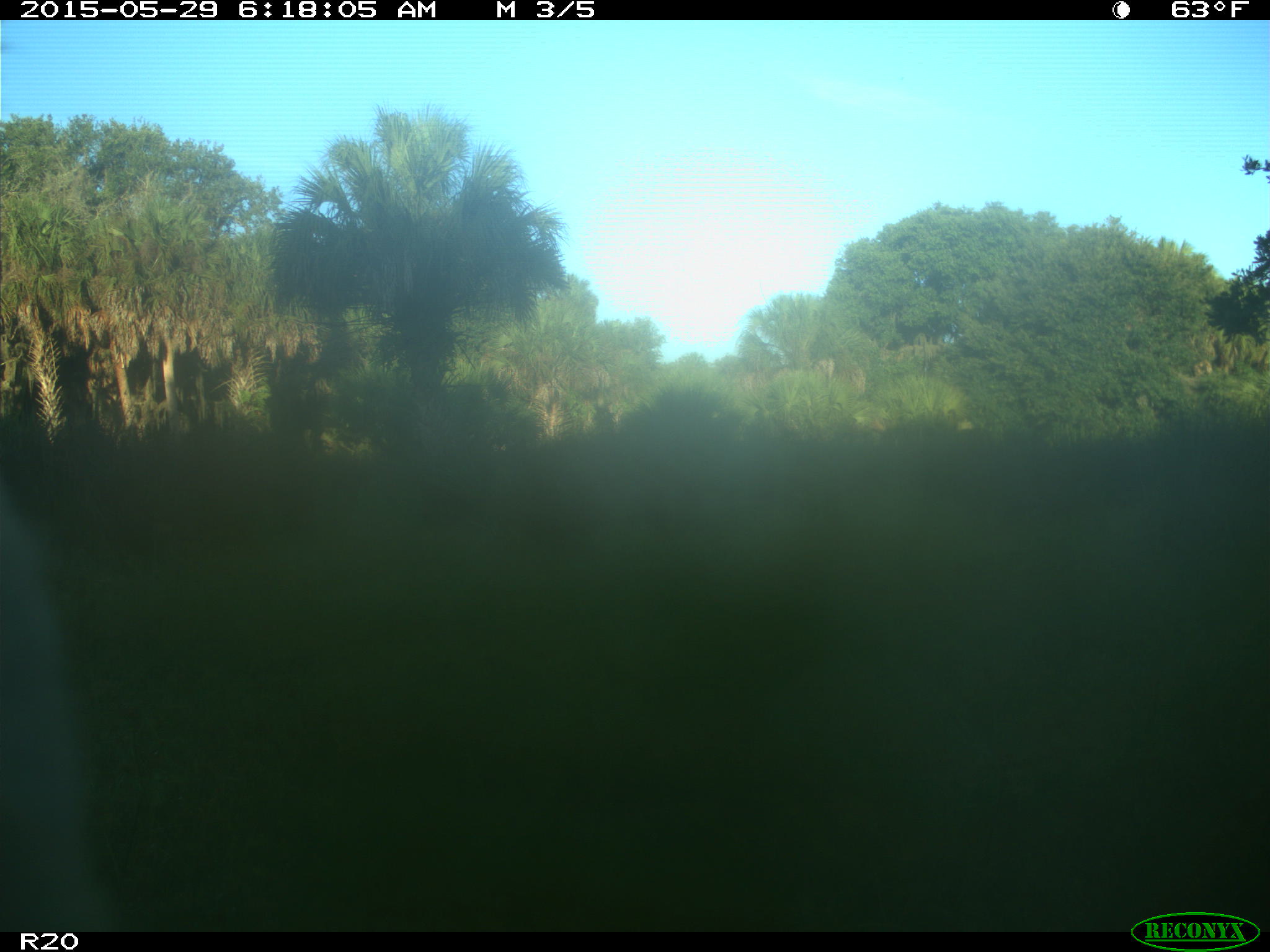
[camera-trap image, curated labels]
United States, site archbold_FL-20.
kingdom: Animalia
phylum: Chordata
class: Mammalia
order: Artiodactyla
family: Bovidae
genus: Bos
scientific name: Bos taurus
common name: domestic cow